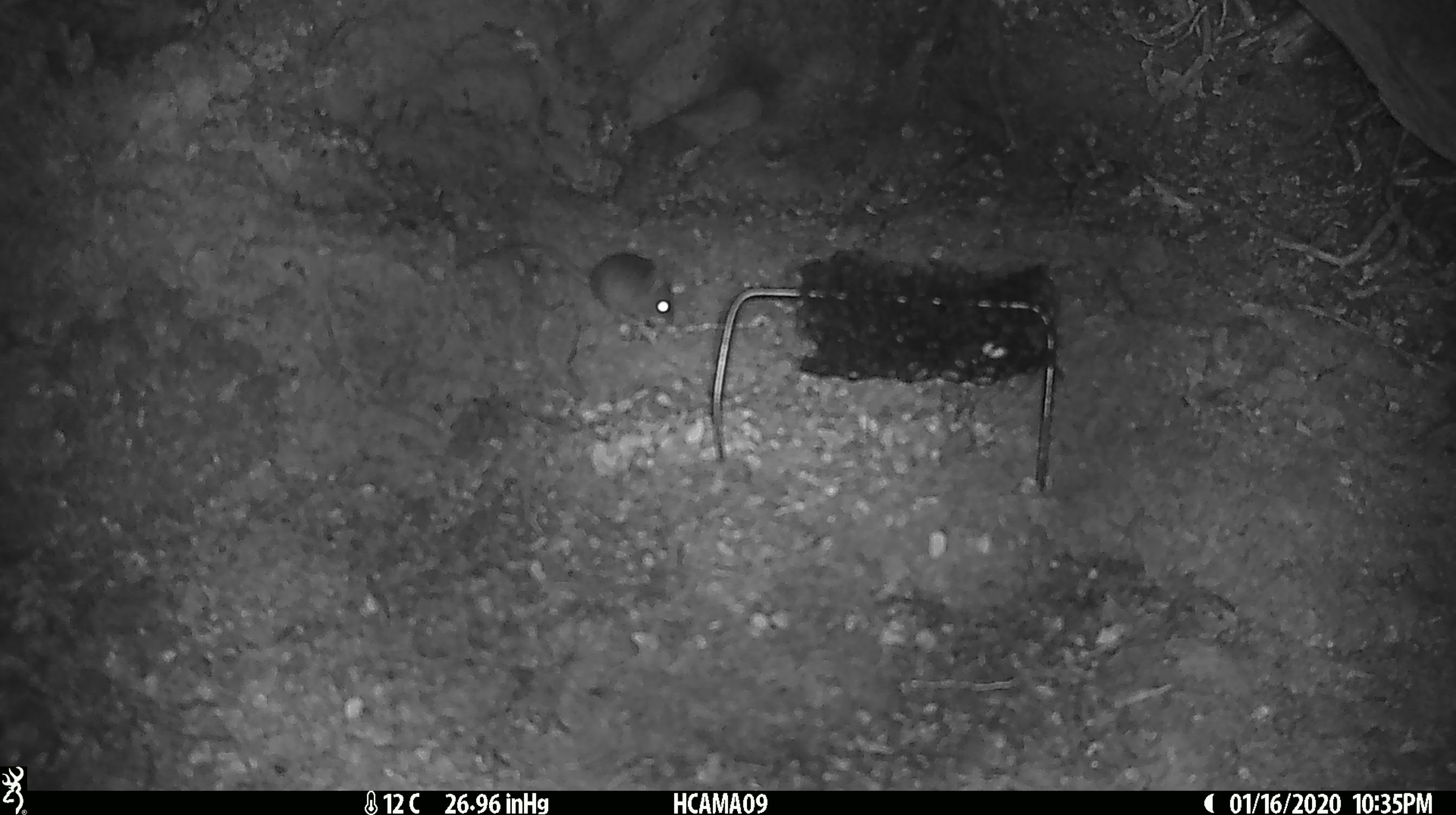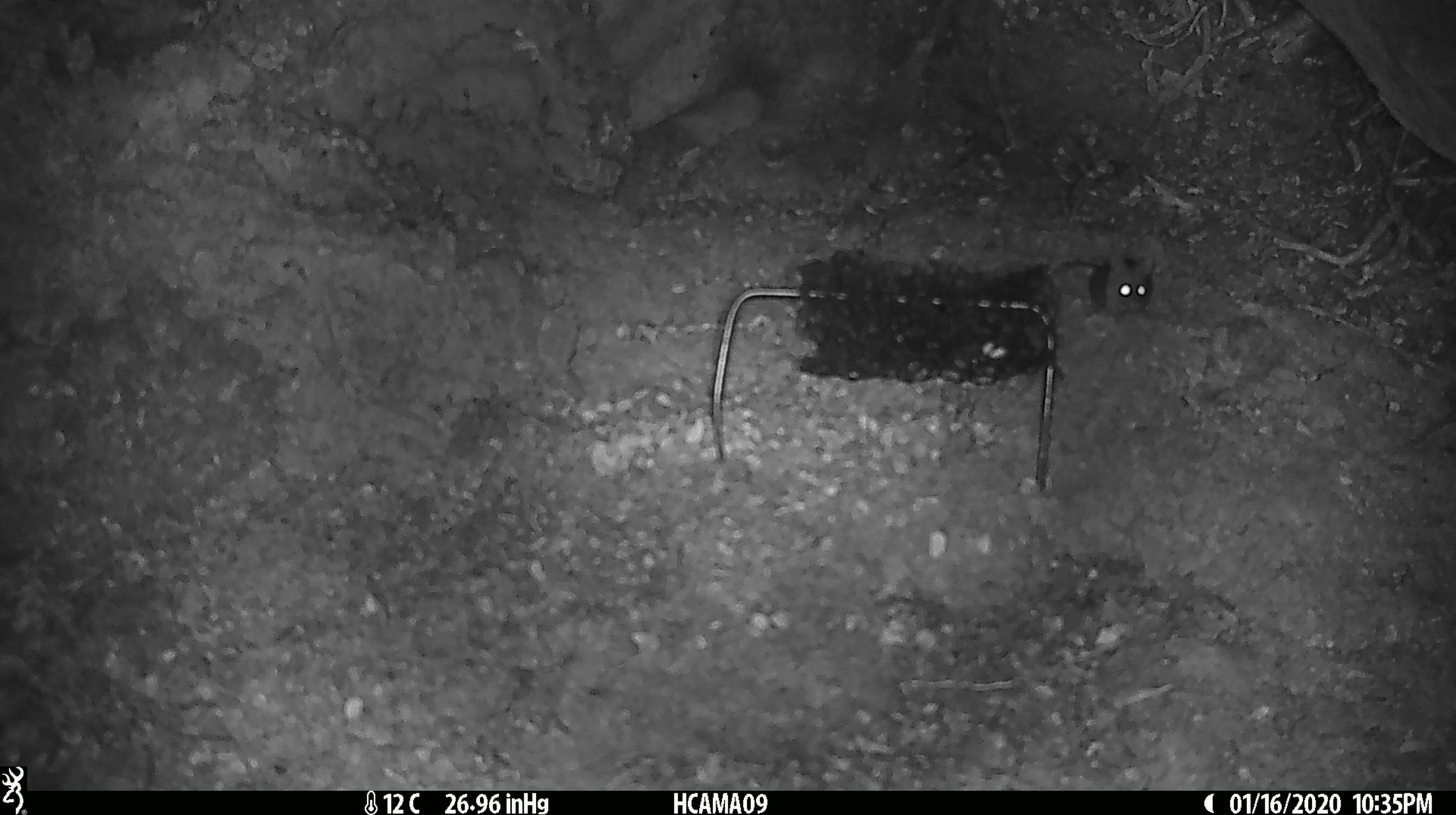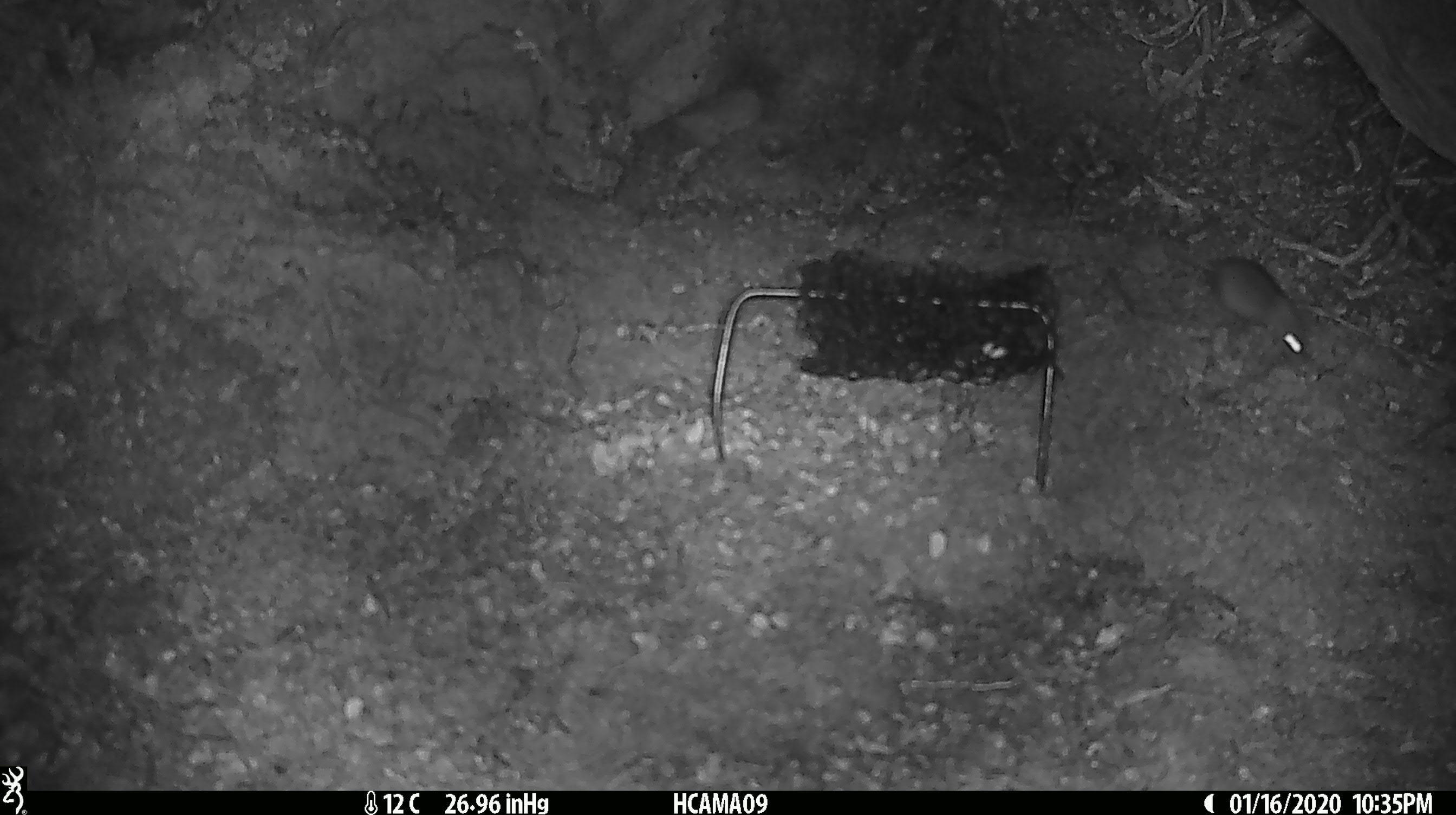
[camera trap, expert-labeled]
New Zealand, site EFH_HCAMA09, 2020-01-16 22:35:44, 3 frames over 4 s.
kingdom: Animalia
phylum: Chordata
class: Mammalia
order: Rodentia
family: Muridae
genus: Mus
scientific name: Mus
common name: mouse